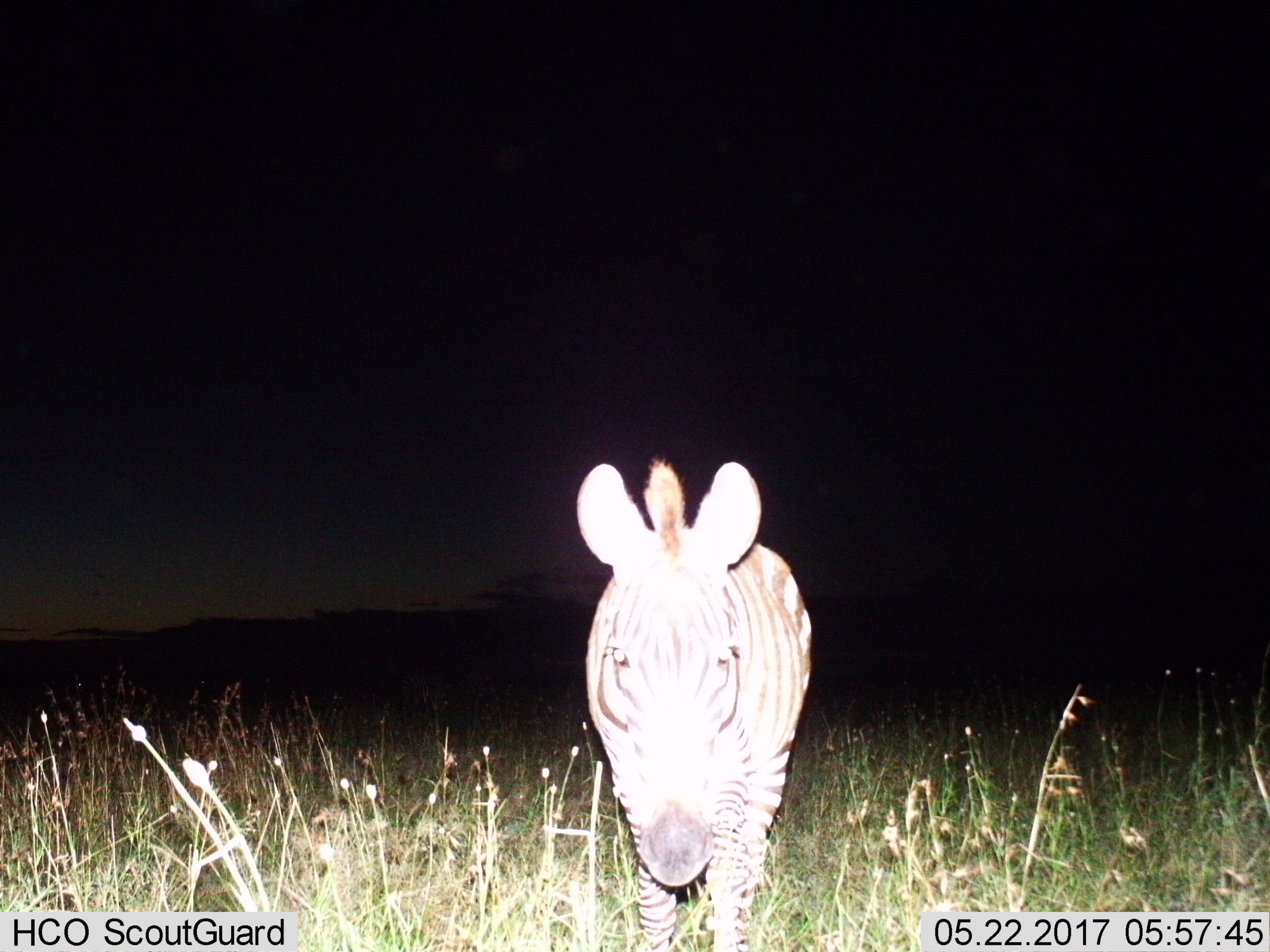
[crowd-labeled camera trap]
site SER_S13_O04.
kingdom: Animalia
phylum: Chordata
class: Mammalia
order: Perissodactyla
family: Equidae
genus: Equus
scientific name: Equus quagga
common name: plains zebra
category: zebraplains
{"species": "zebraplains (plains zebra) (Equus quagga)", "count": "1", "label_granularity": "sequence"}